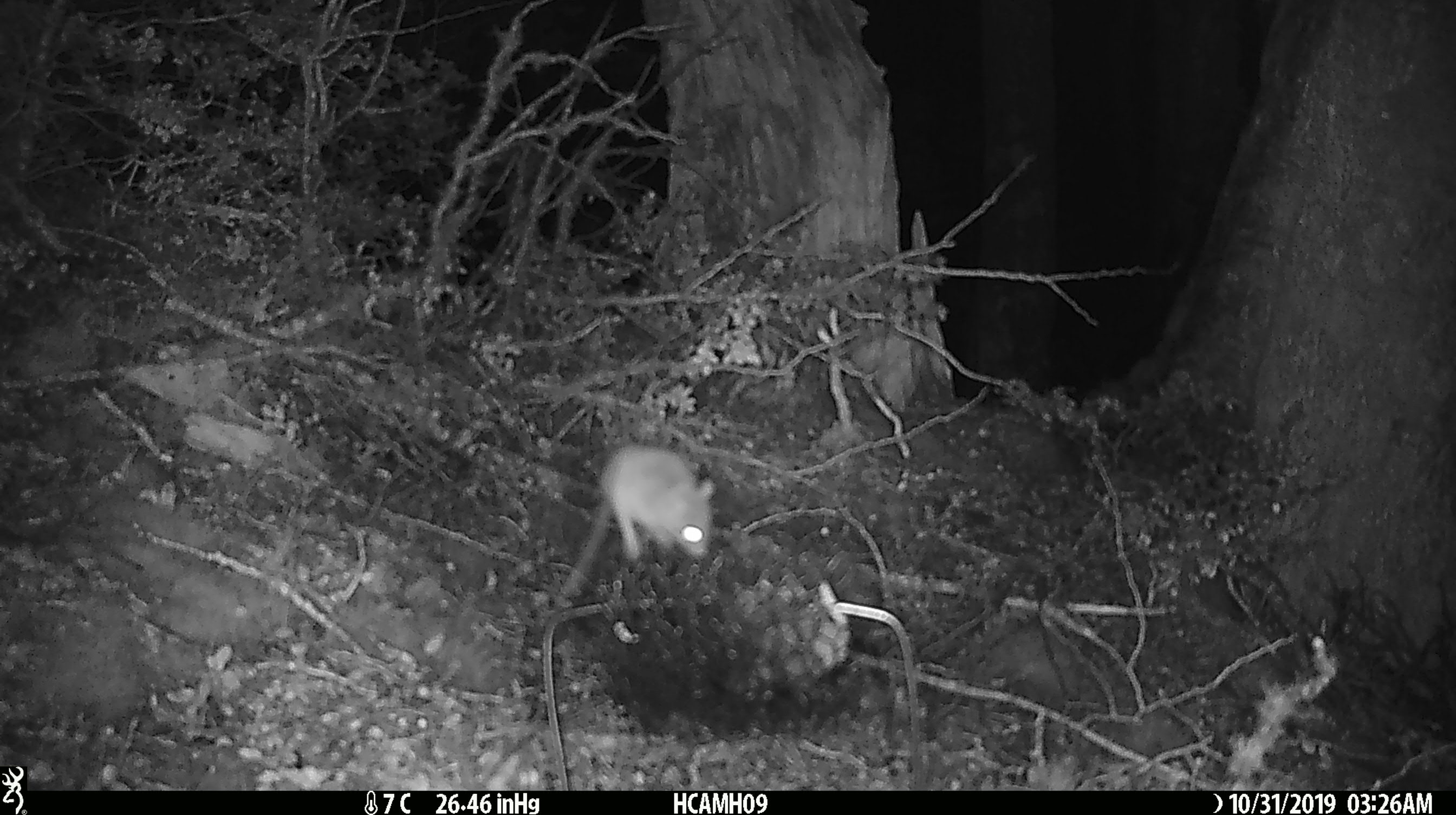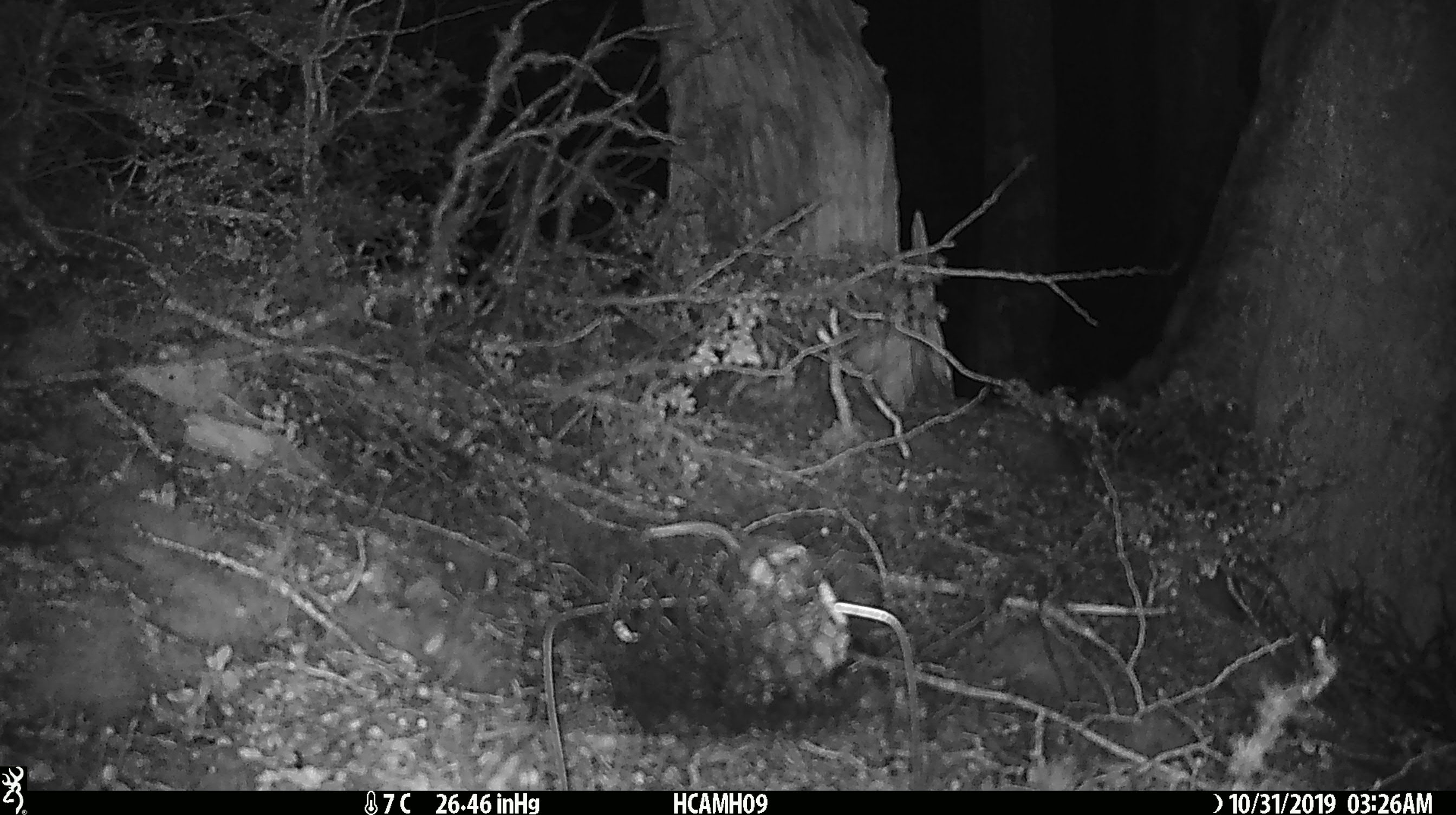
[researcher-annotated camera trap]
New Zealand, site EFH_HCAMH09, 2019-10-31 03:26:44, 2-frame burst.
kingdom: Animalia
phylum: Chordata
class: Mammalia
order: Rodentia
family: Muridae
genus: Mus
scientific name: Mus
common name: mouse